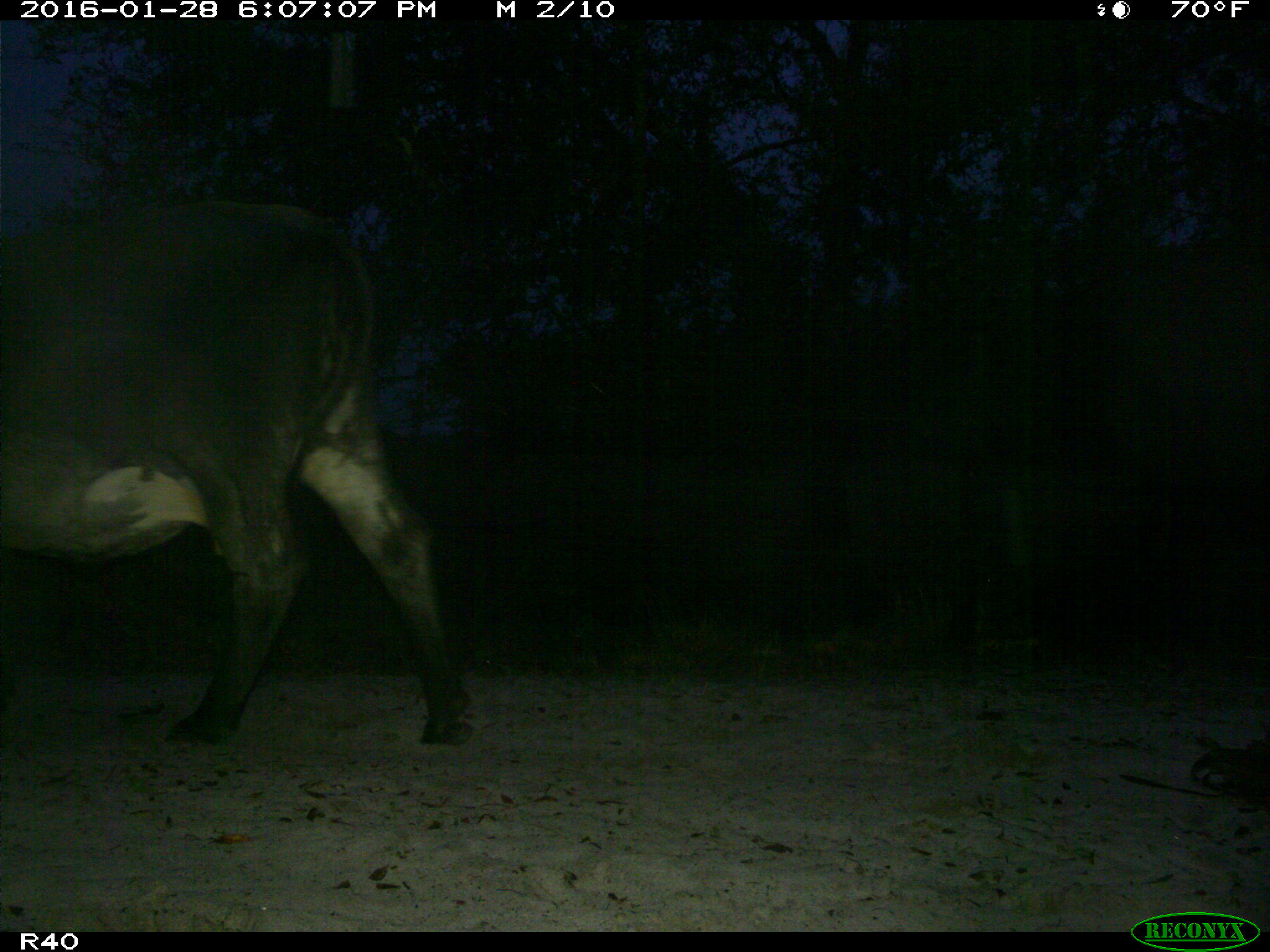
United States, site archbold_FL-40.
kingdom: Animalia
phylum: Chordata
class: Mammalia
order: Artiodactyla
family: Bovidae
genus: Bos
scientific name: Bos taurus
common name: domestic cow